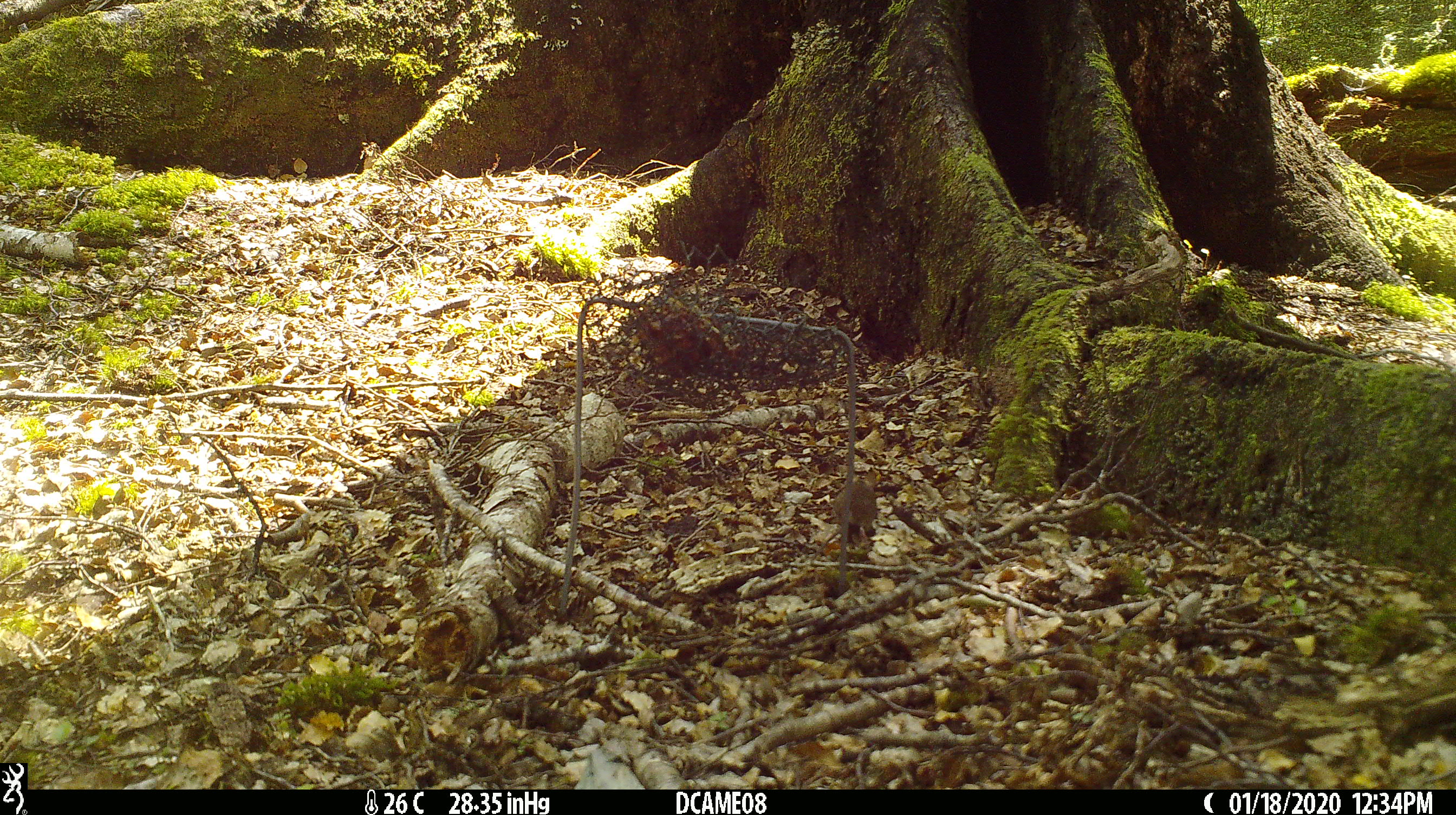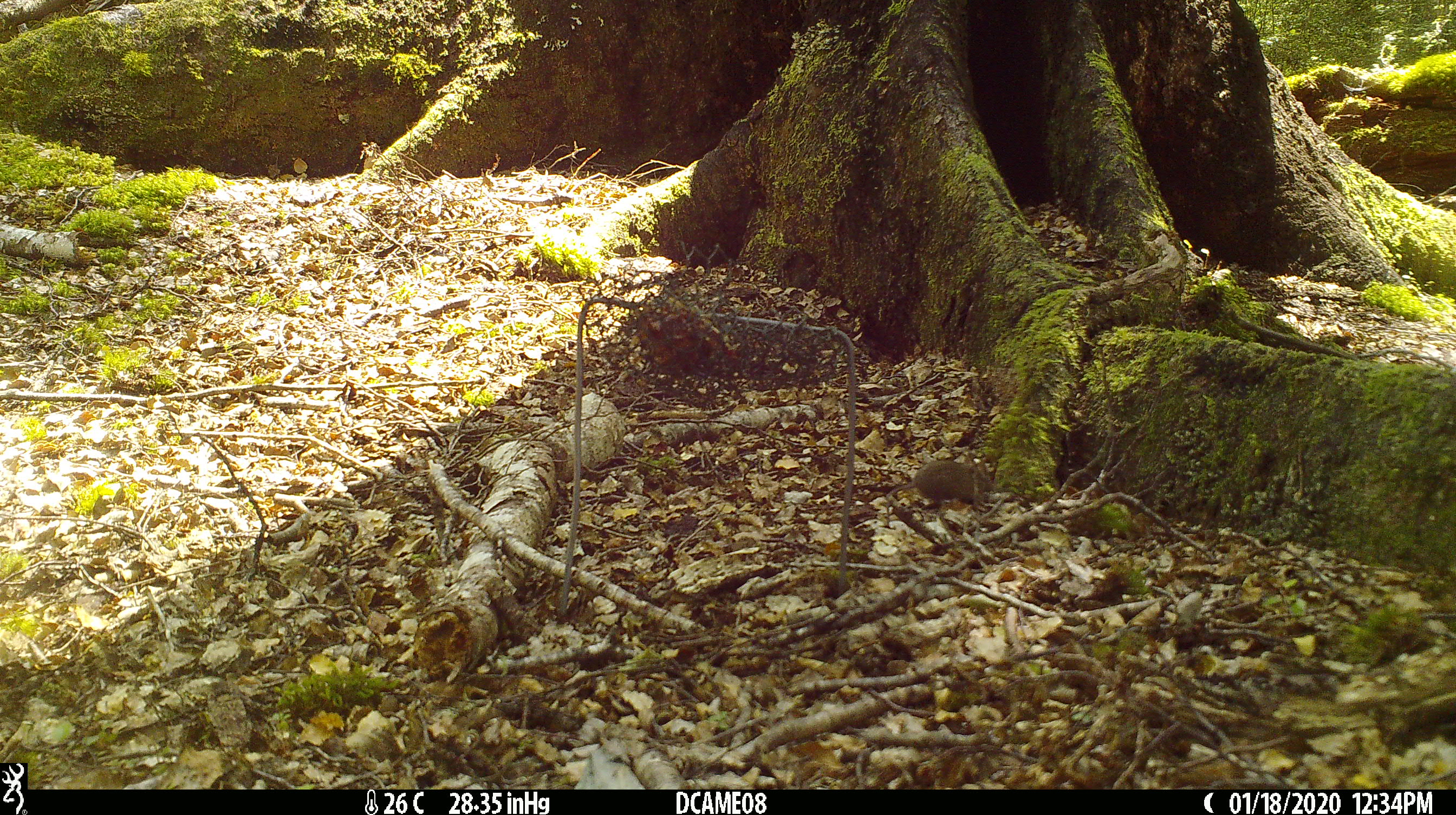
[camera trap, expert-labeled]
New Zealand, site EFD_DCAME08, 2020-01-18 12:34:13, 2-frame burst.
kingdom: Animalia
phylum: Chordata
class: Mammalia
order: Rodentia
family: Muridae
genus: Mus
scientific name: Mus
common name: mouse